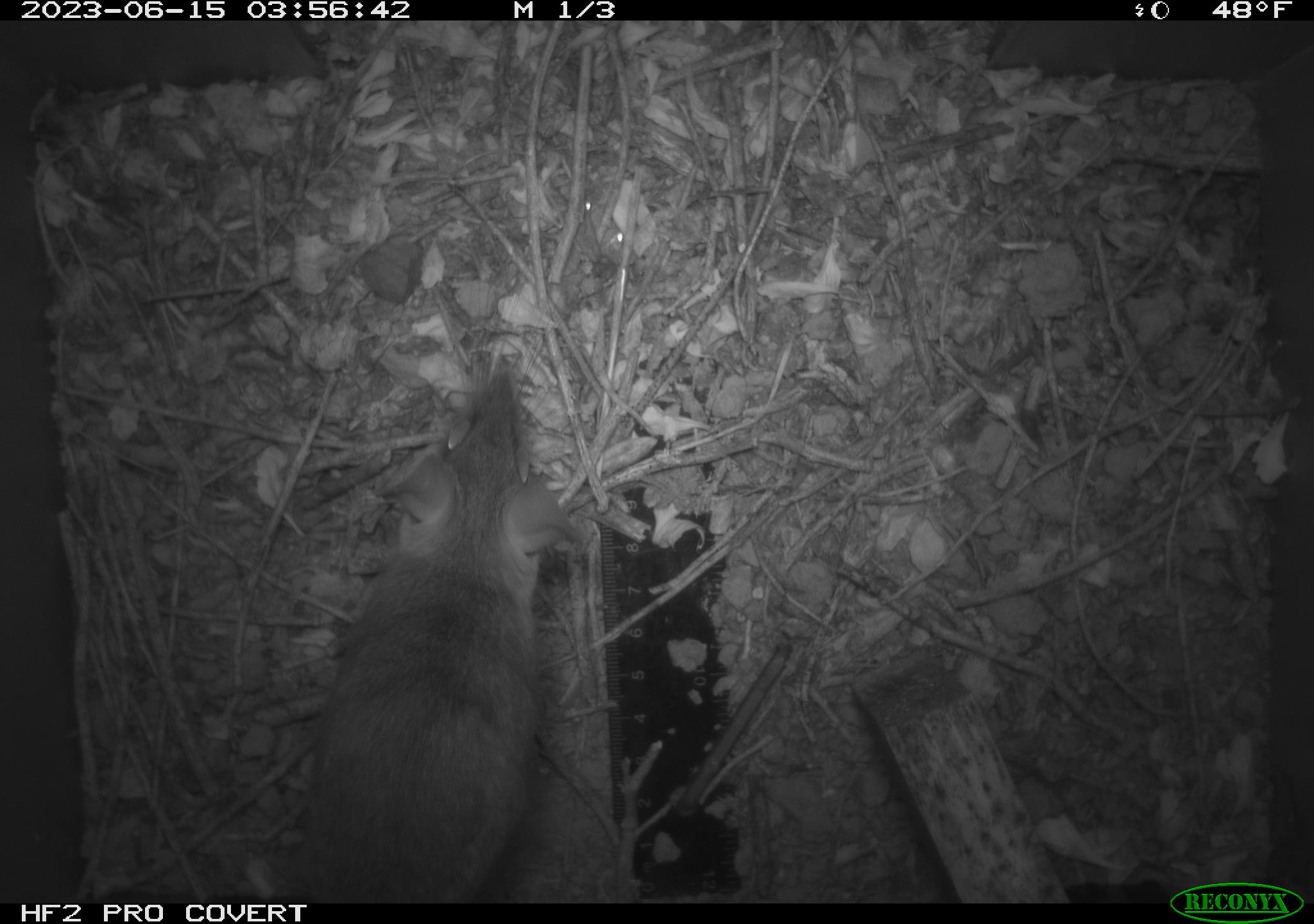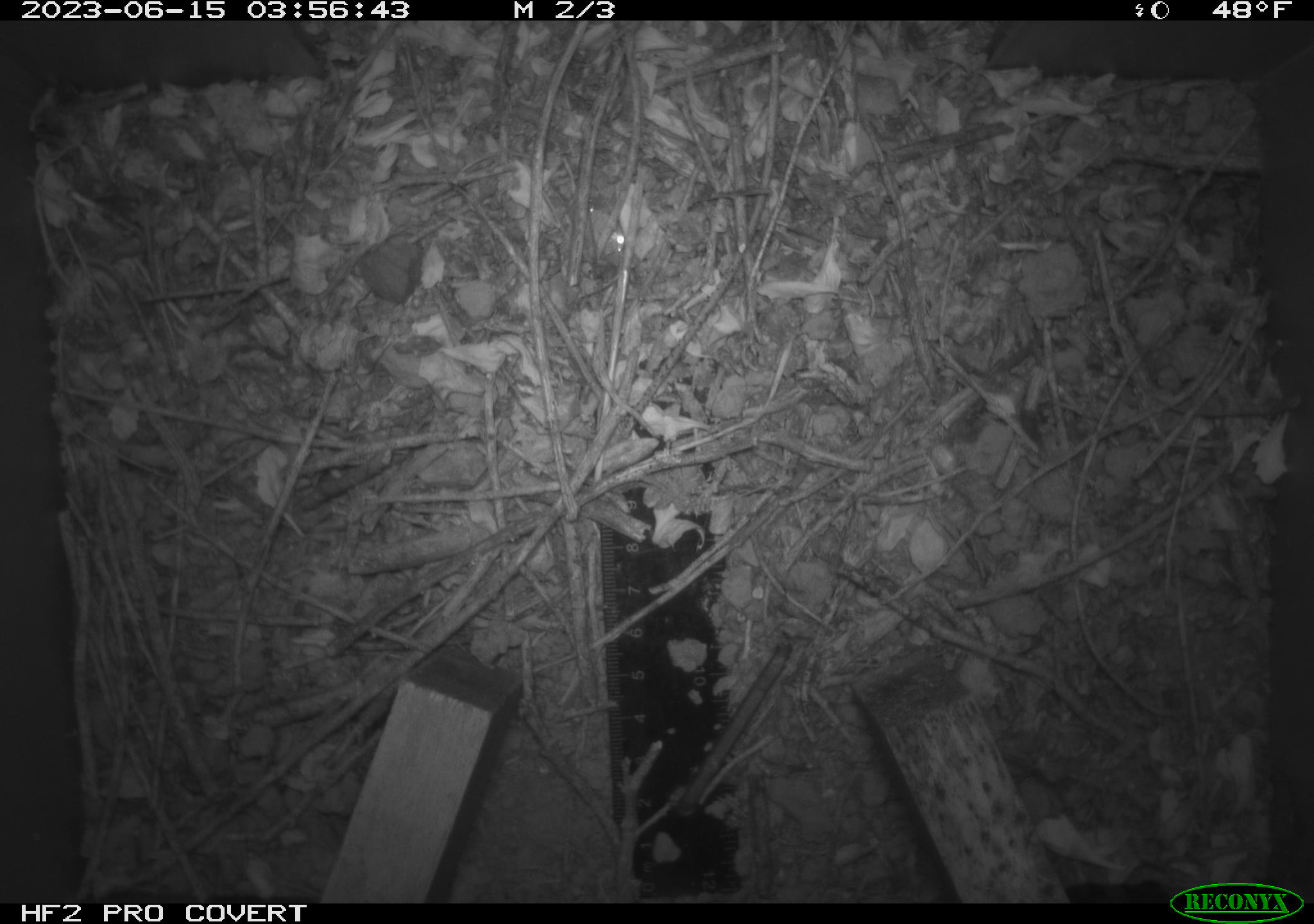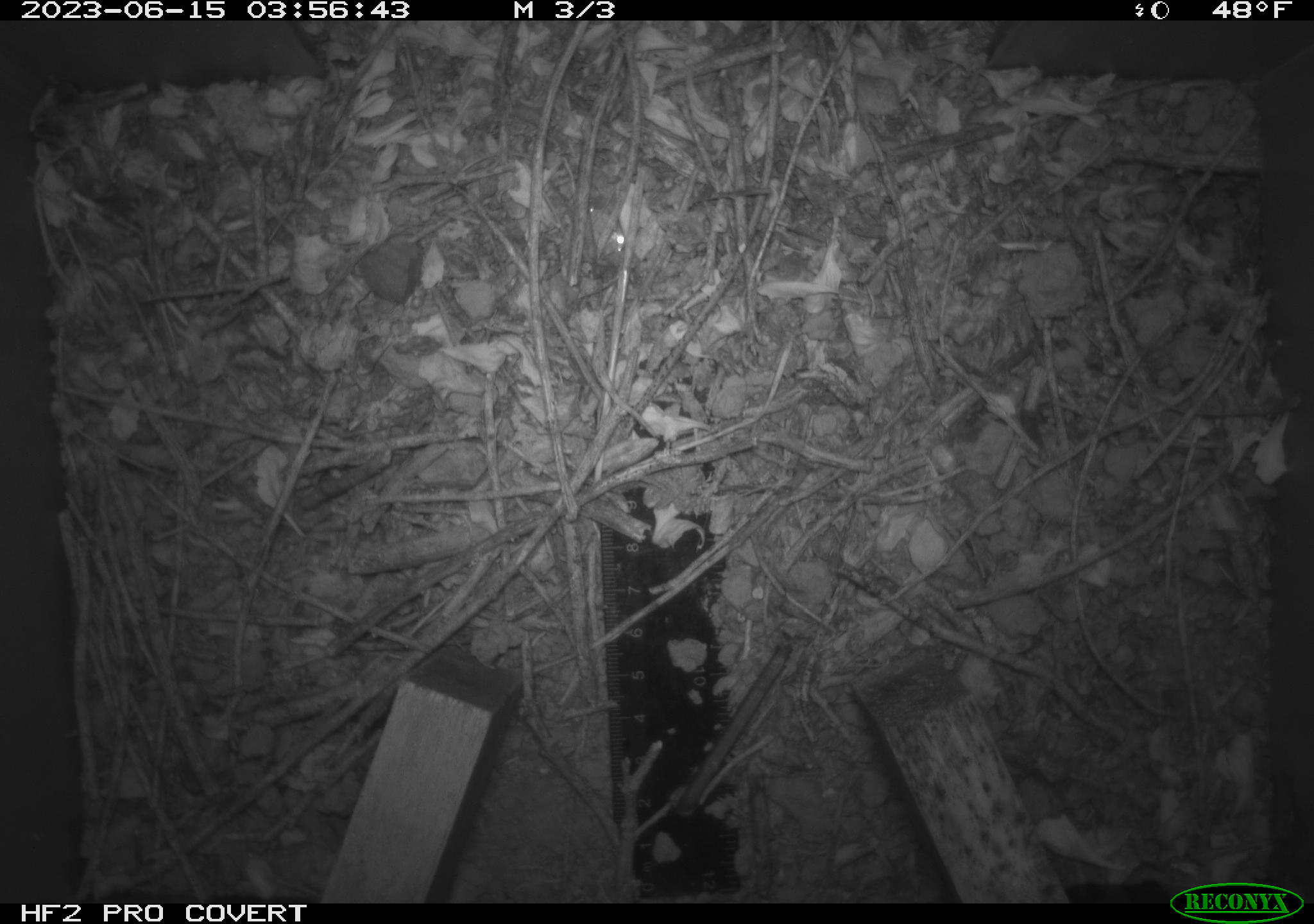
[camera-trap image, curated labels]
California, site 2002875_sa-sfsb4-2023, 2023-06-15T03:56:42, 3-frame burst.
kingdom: Animalia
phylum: Chordata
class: Mammalia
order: Rodentia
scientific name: Rodentia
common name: mouse species